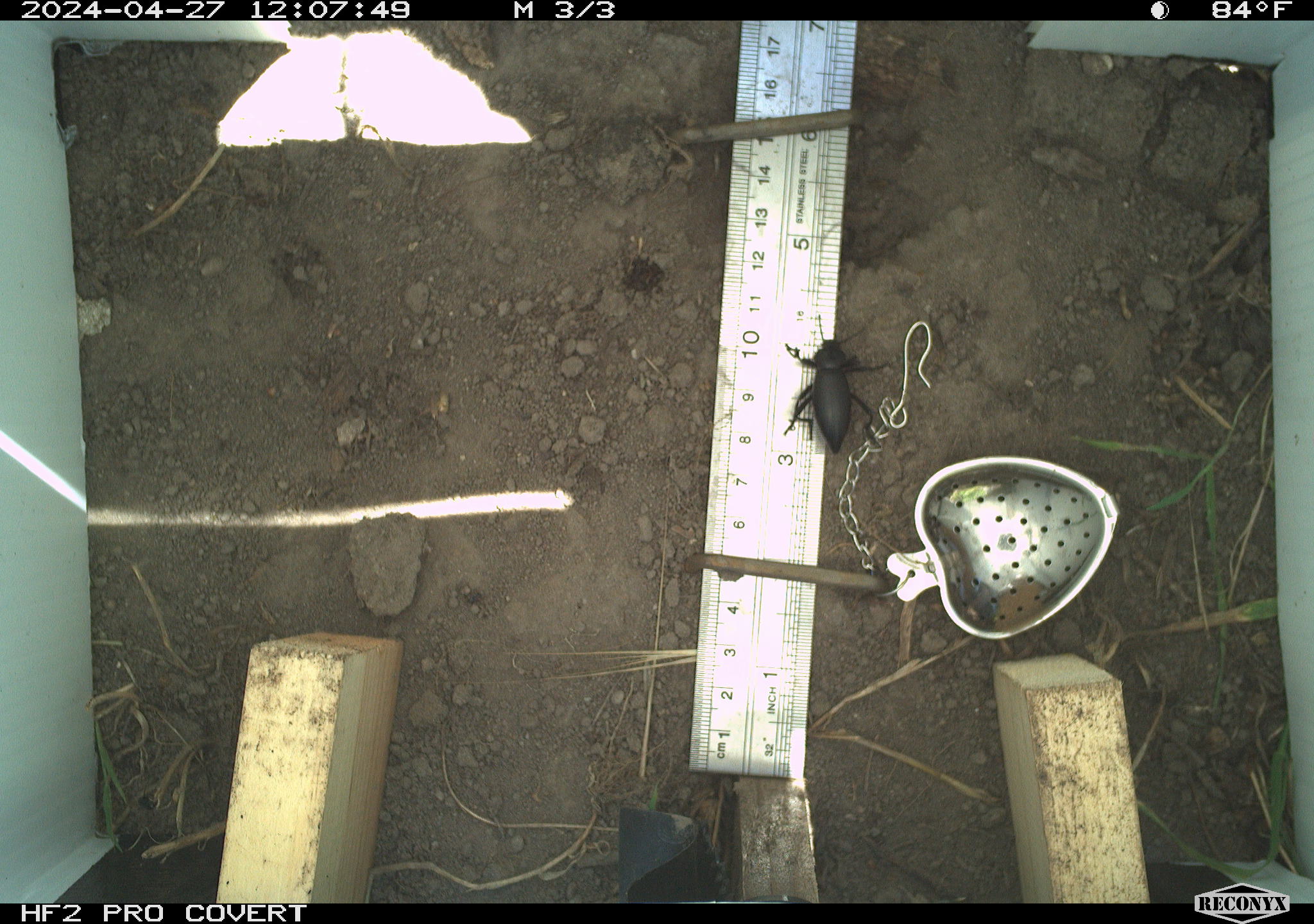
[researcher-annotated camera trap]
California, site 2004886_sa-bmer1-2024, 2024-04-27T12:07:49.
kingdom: Animalia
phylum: Arthropoda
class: Insecta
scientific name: Insecta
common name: insect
Insect (Insecta).